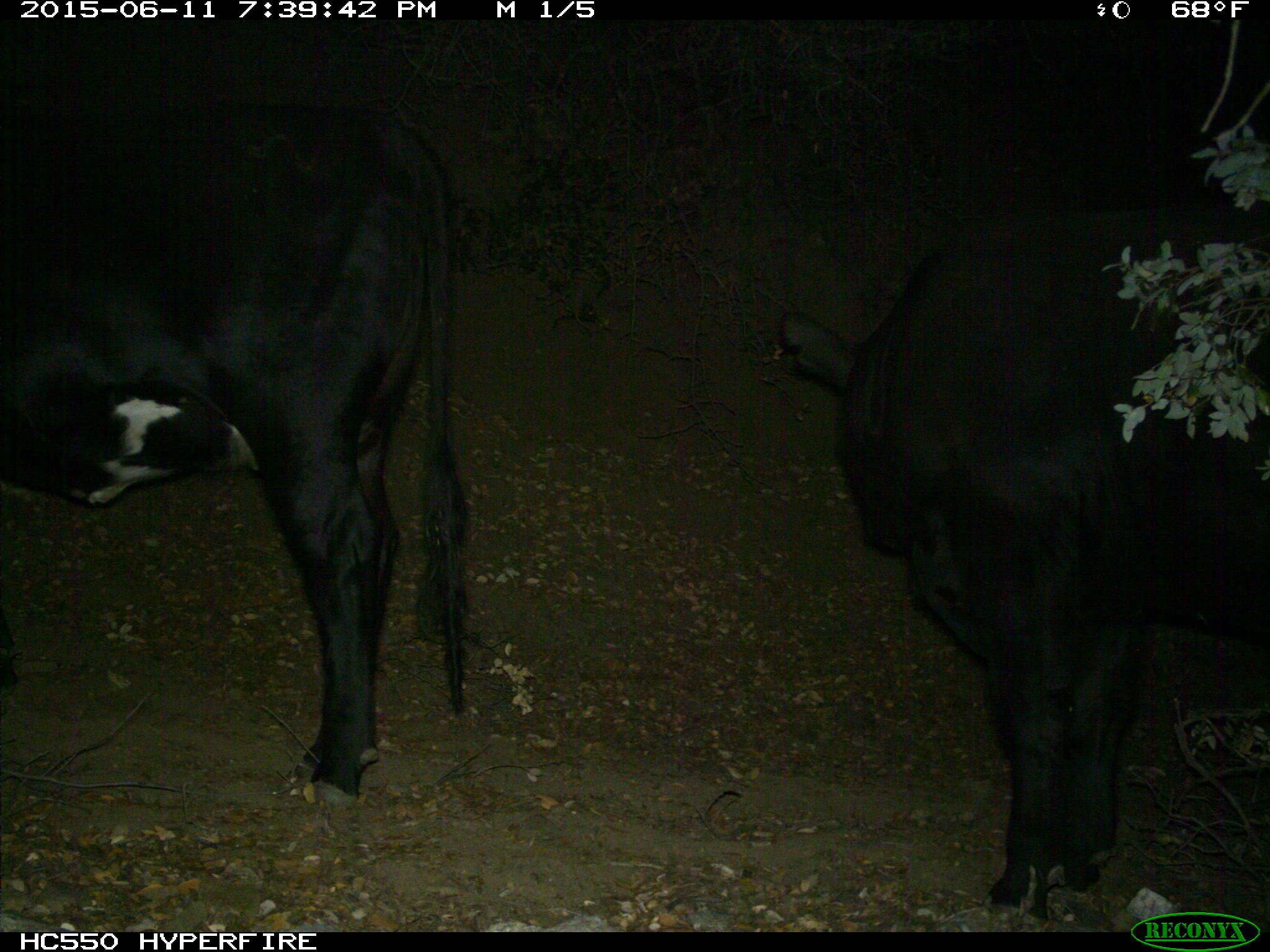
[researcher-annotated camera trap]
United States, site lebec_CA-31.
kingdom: Animalia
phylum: Chordata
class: Mammalia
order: Artiodactyla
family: Bovidae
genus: Bos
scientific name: Bos taurus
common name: domestic cow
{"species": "Bos taurus (domestic cow)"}